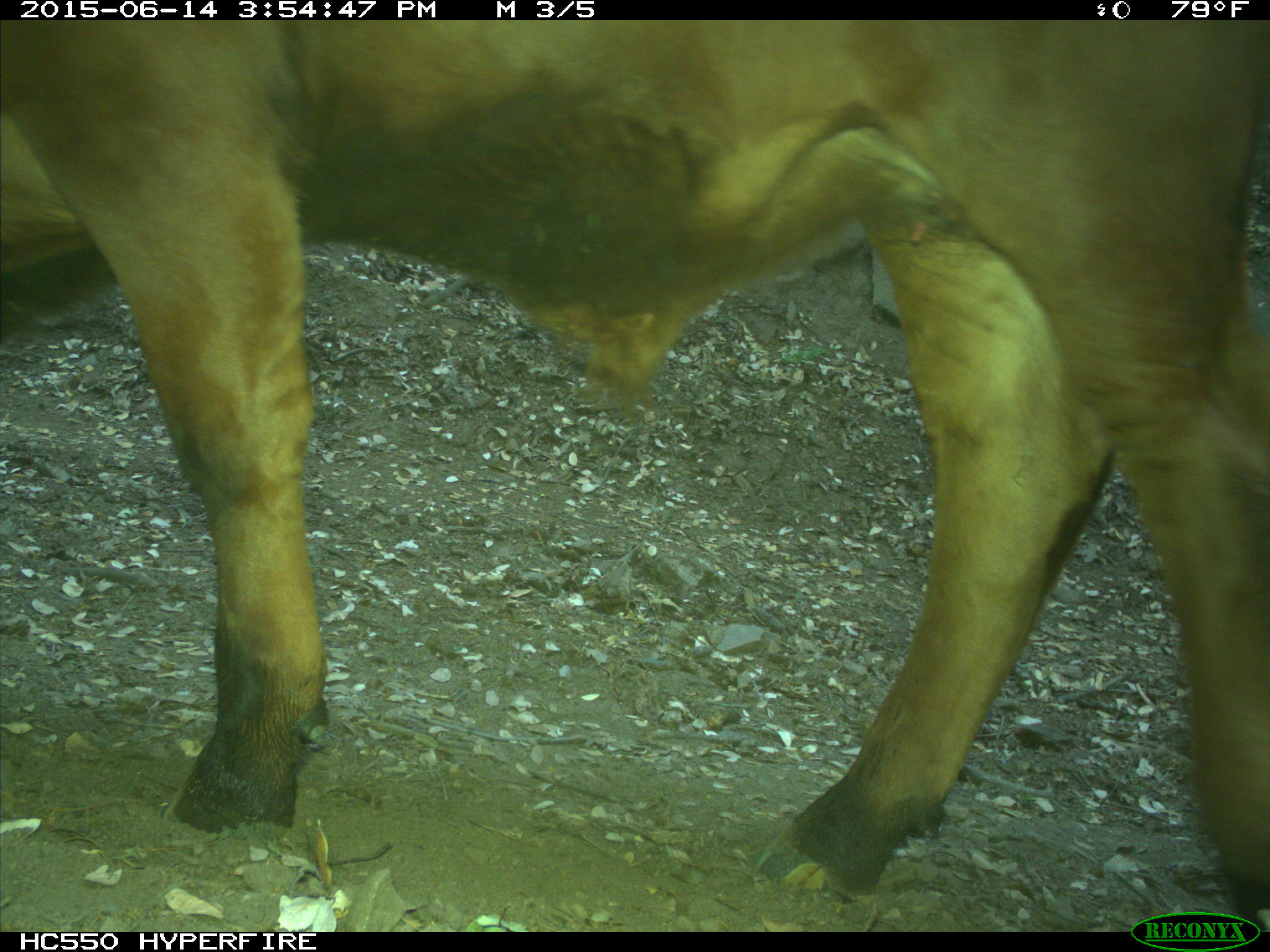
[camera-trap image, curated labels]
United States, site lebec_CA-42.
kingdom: Animalia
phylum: Chordata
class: Mammalia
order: Artiodactyla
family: Bovidae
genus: Bos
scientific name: Bos taurus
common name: domestic cow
Bos taurus (domestic cow).